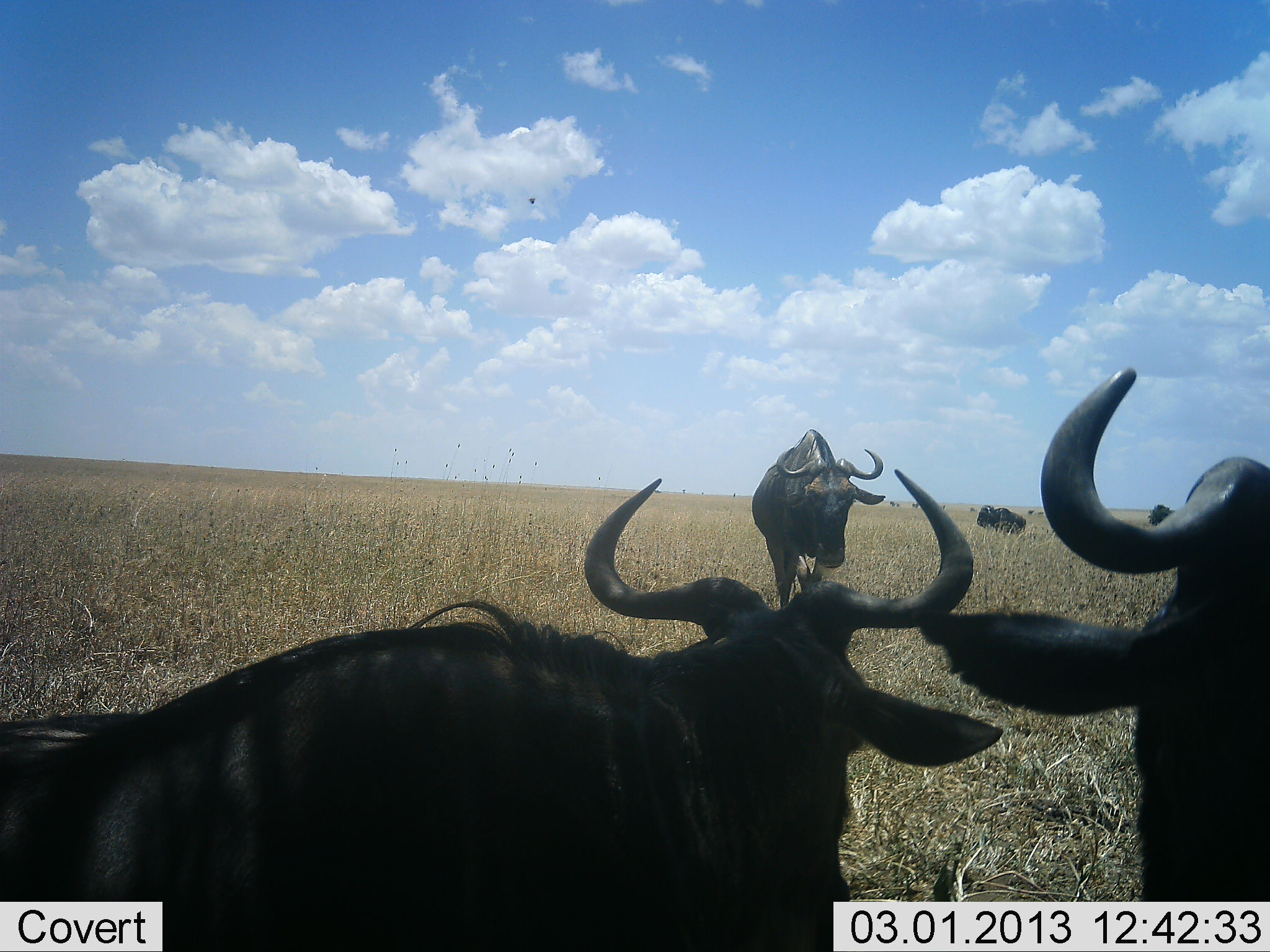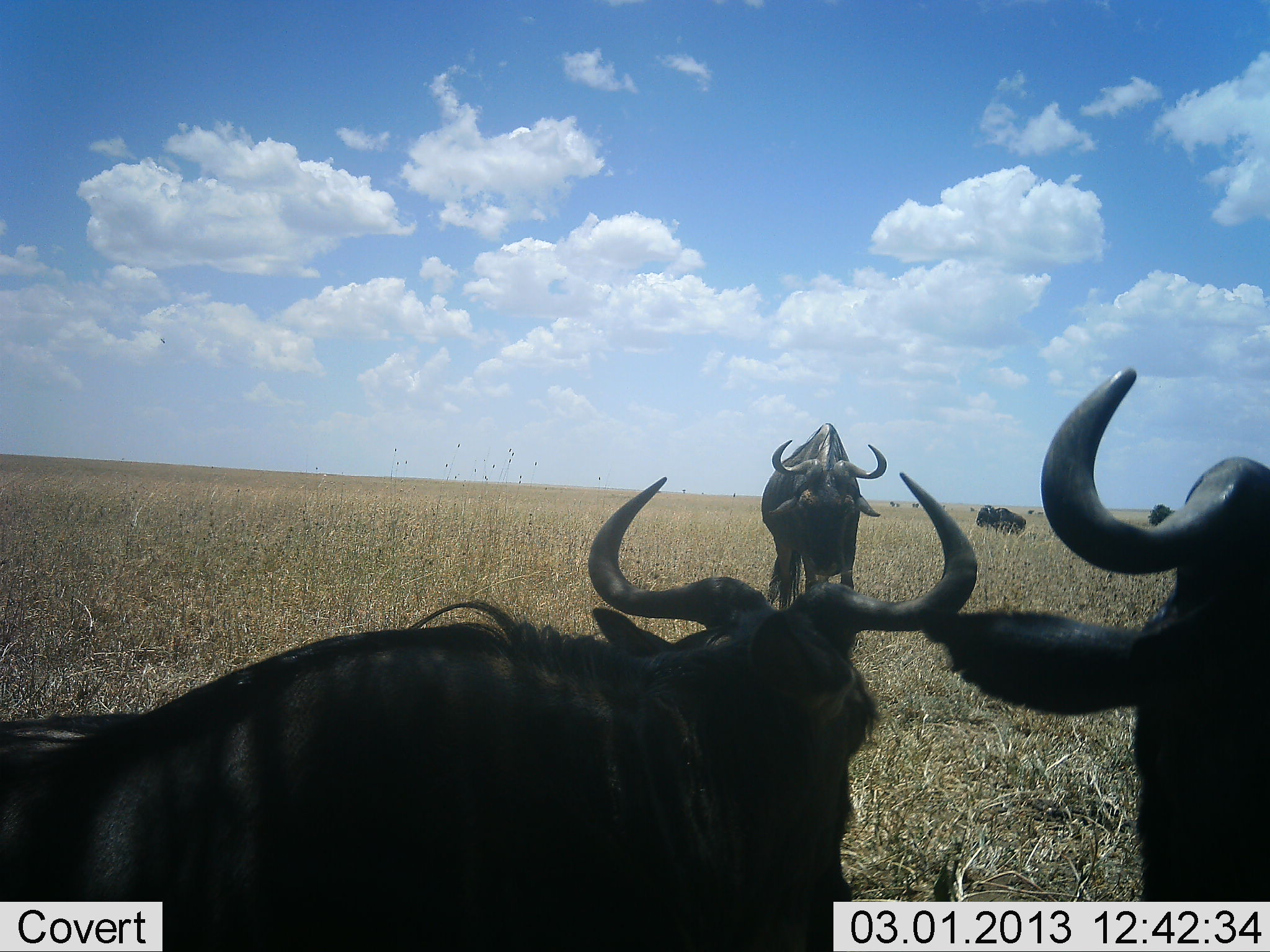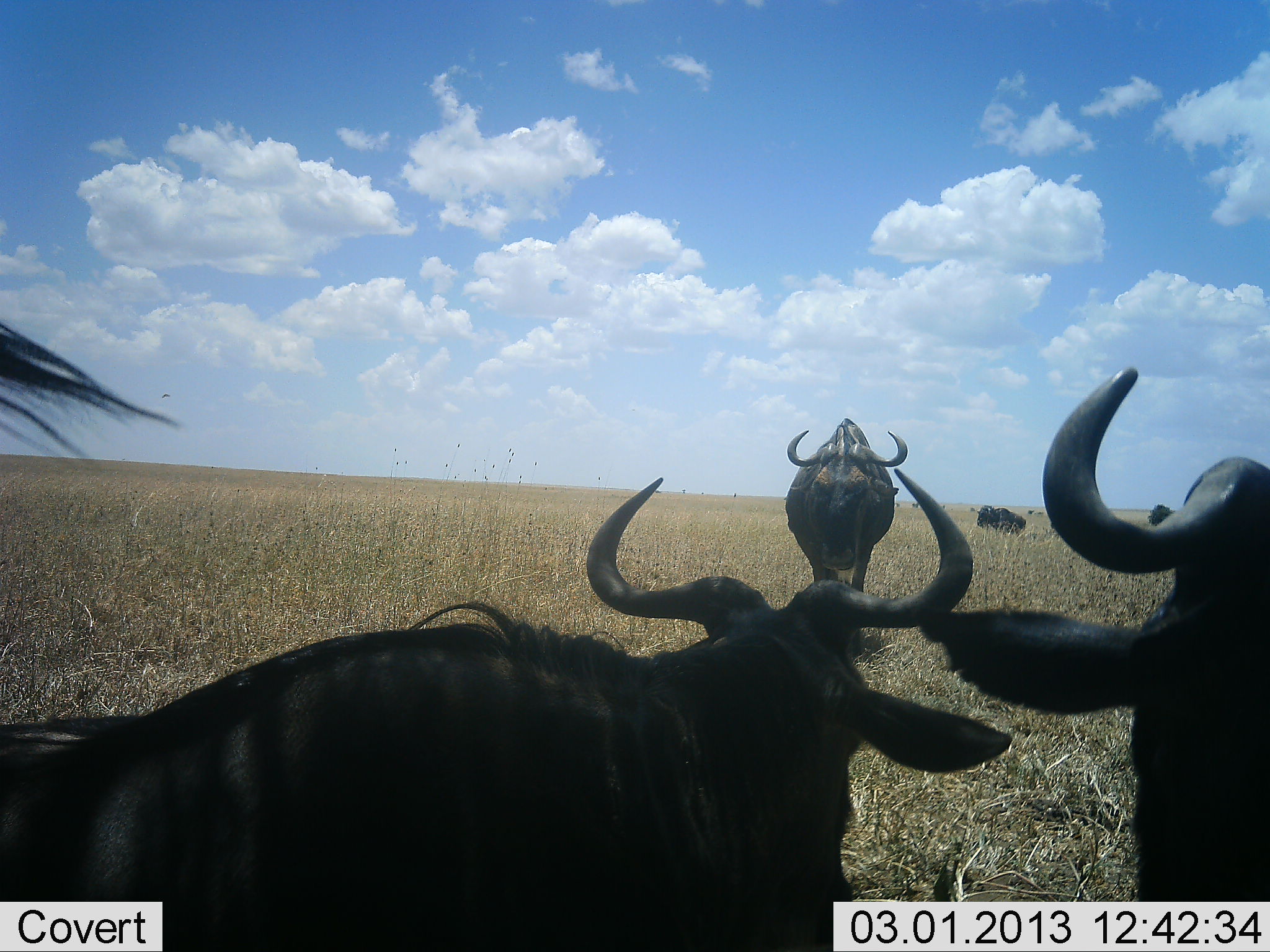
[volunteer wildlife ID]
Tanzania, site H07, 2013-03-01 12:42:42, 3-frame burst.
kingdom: Animalia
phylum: Chordata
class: Mammalia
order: Artiodactyla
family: Bovidae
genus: Connochaetes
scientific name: Connochaetes taurinus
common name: blue wildebeest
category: wildebeest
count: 5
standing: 100%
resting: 58%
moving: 16%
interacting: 5%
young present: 0%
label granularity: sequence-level